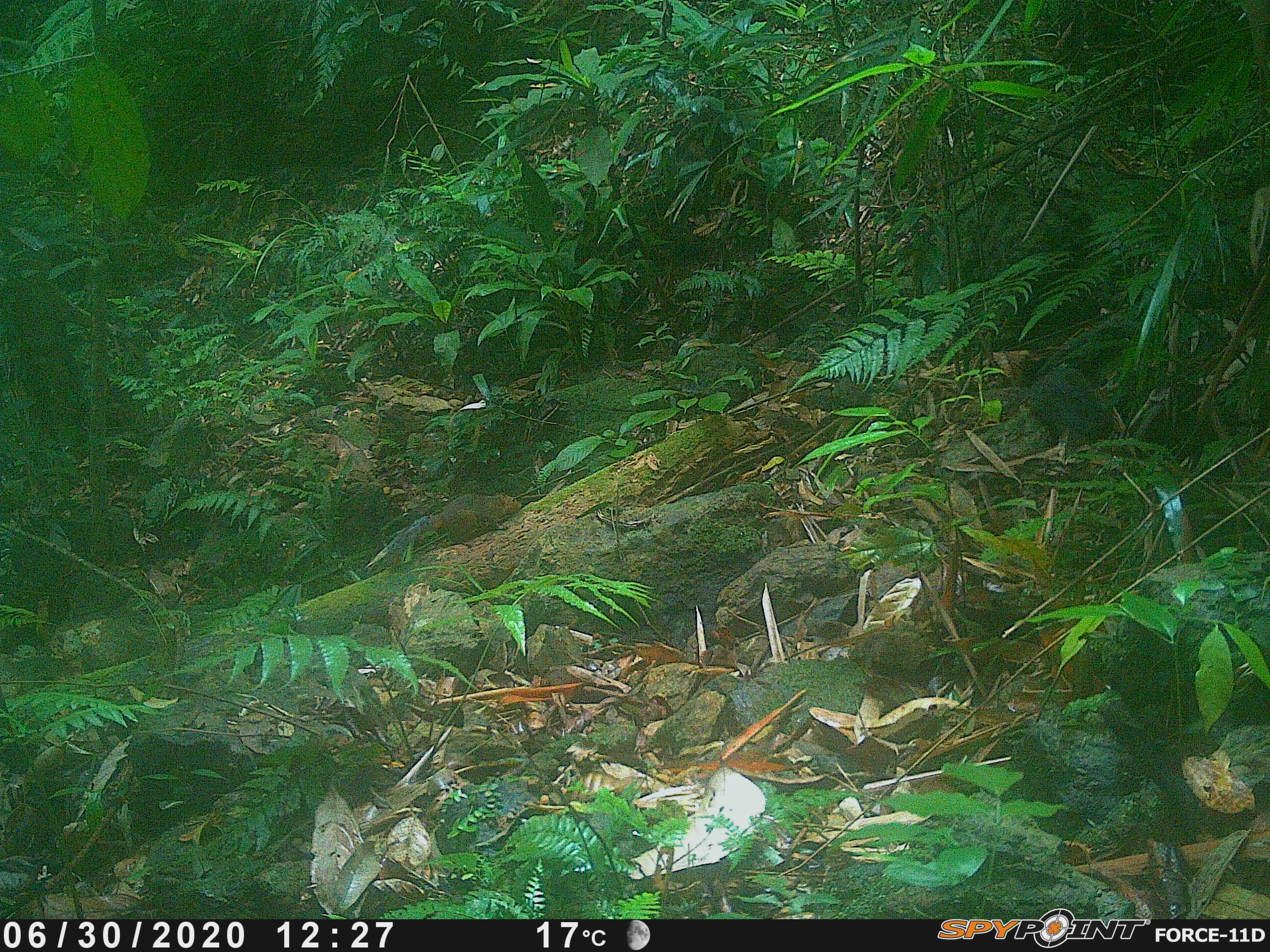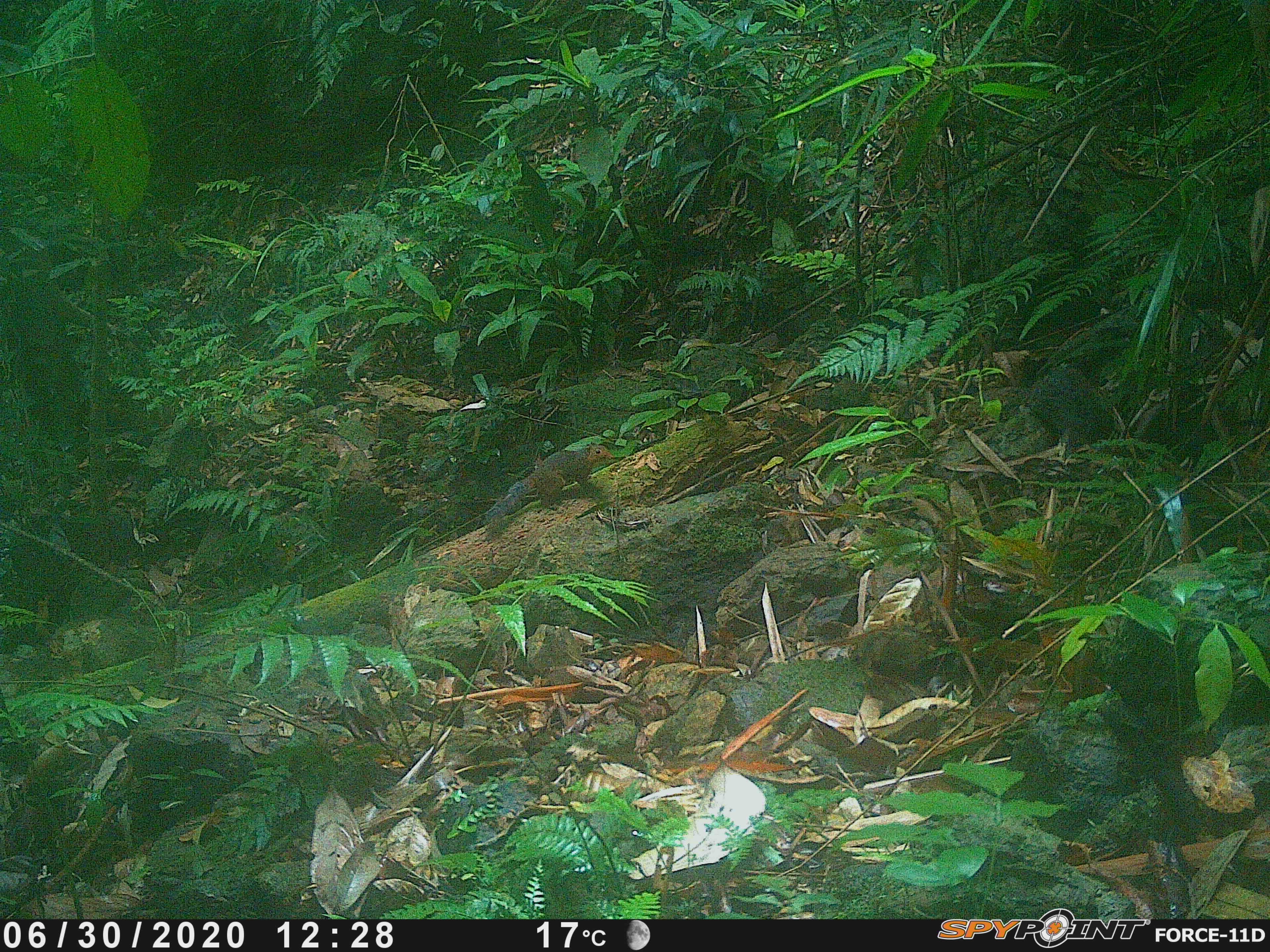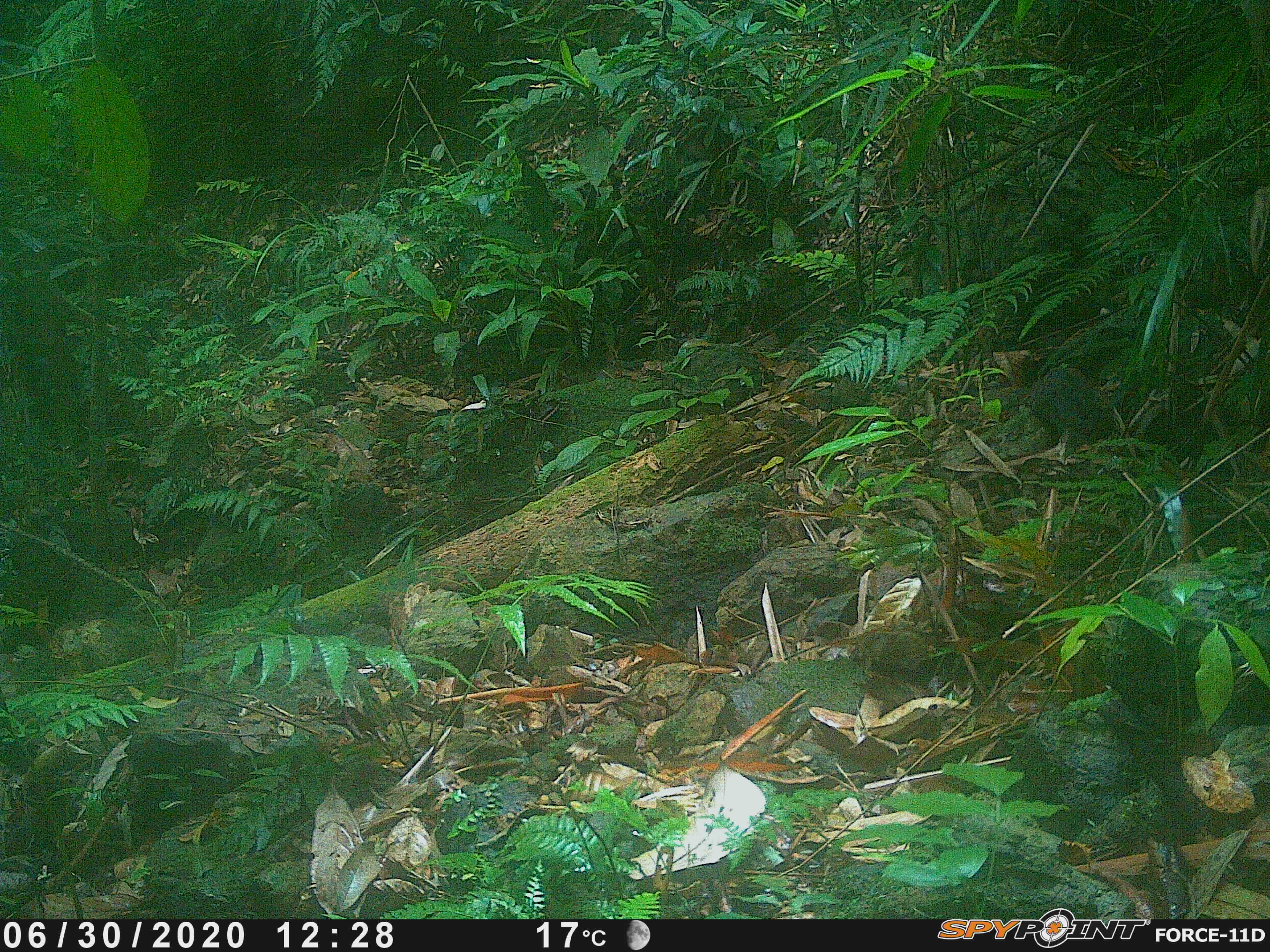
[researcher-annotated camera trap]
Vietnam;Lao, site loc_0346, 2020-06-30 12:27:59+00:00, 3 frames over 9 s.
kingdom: Animalia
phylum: Chordata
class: Mammalia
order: Rodentia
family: Sciuridae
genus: Dremomys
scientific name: Dremomys rufigenis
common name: red-cheeked squirrel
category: red cheeked squirrel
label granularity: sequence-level